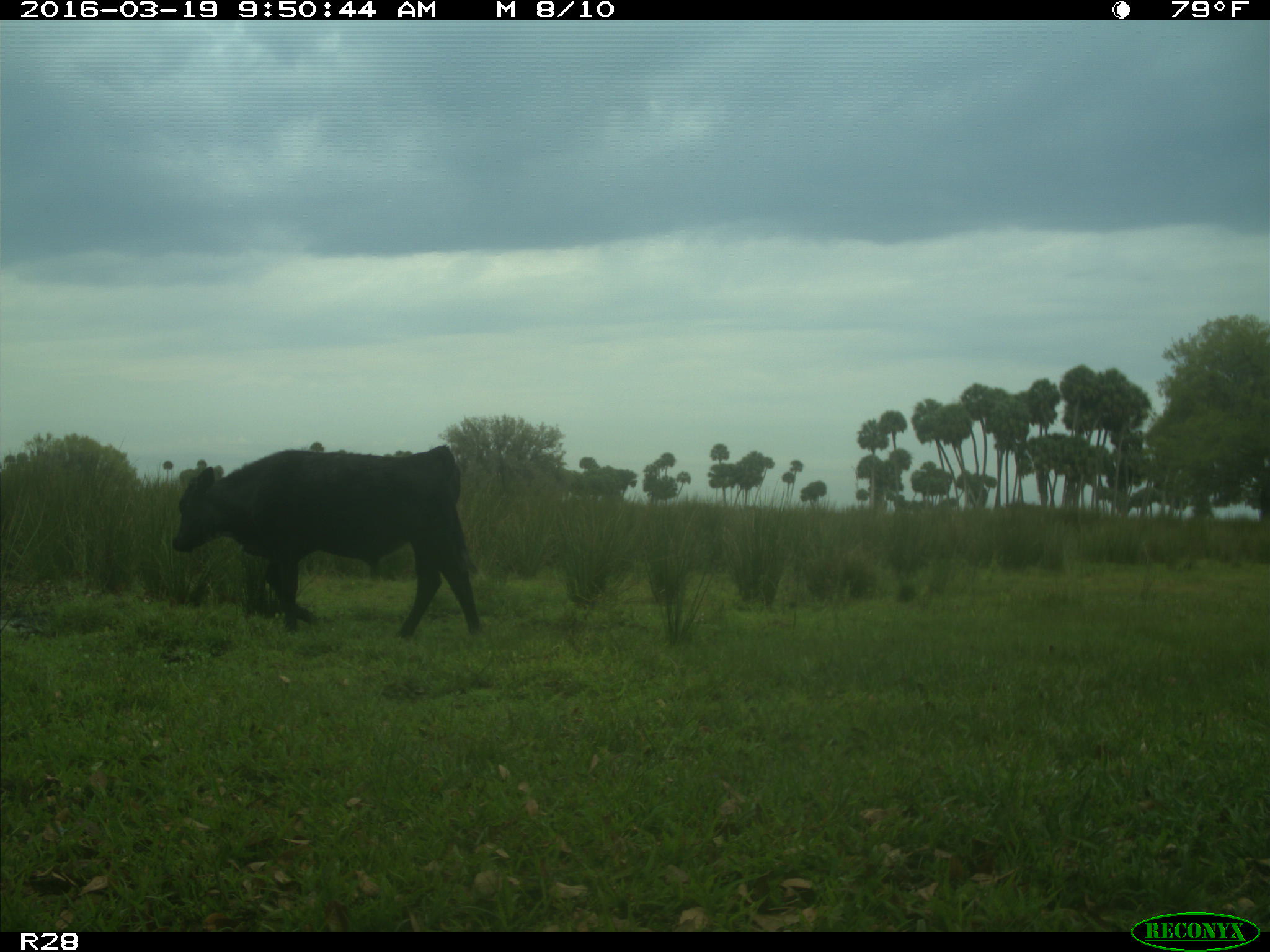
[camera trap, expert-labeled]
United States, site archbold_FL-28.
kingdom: Animalia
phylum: Chordata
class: Mammalia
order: Artiodactyla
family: Bovidae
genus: Bos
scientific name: Bos taurus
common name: domestic cow